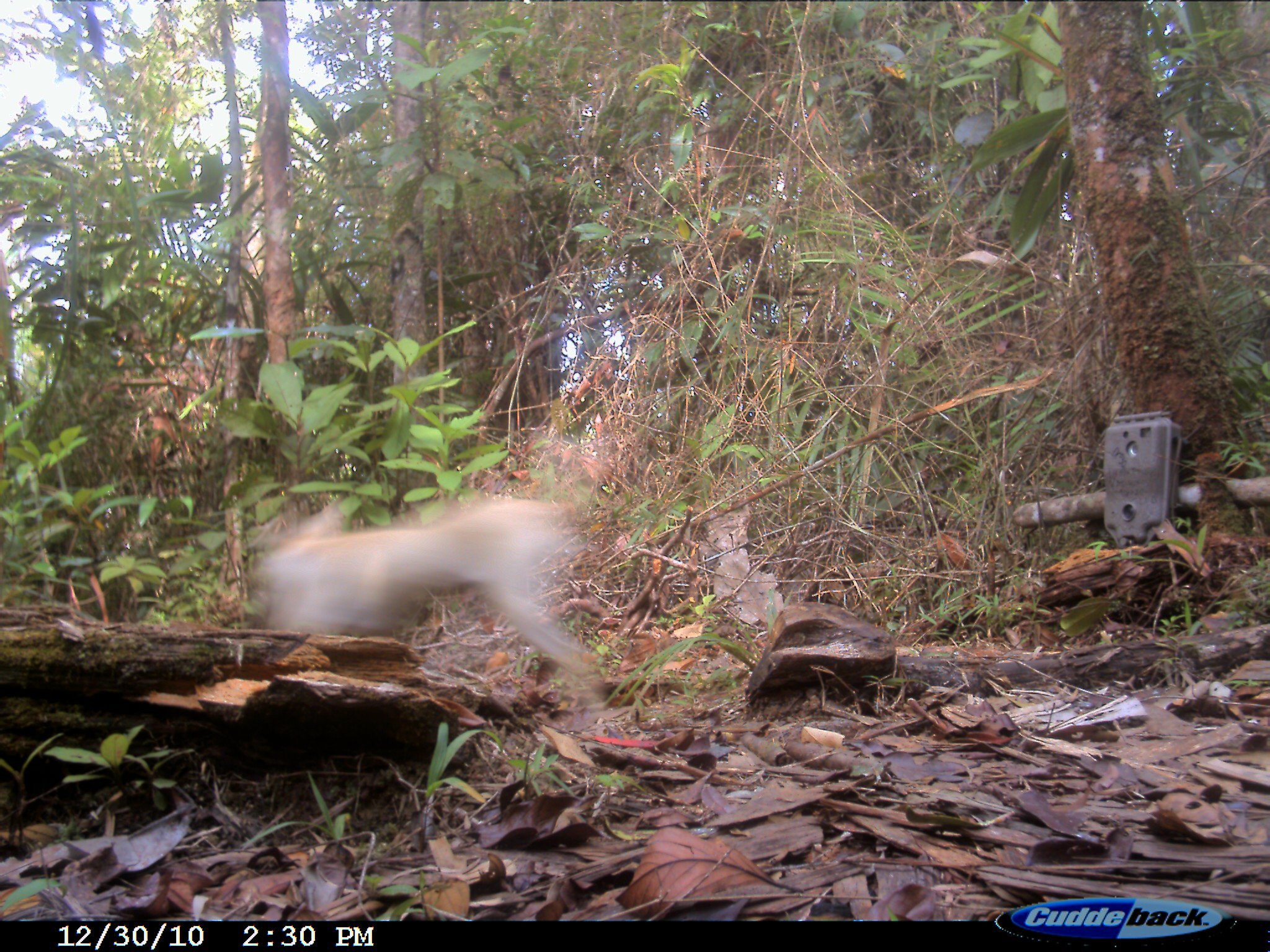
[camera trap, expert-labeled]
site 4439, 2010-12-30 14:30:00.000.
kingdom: Animalia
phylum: Chordata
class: Mammalia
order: Carnivora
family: Canidae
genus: Canis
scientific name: Canis familiaris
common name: domestic dog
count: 1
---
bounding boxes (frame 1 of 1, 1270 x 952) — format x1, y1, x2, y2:
canis familiaris: 246, 494, 614, 729